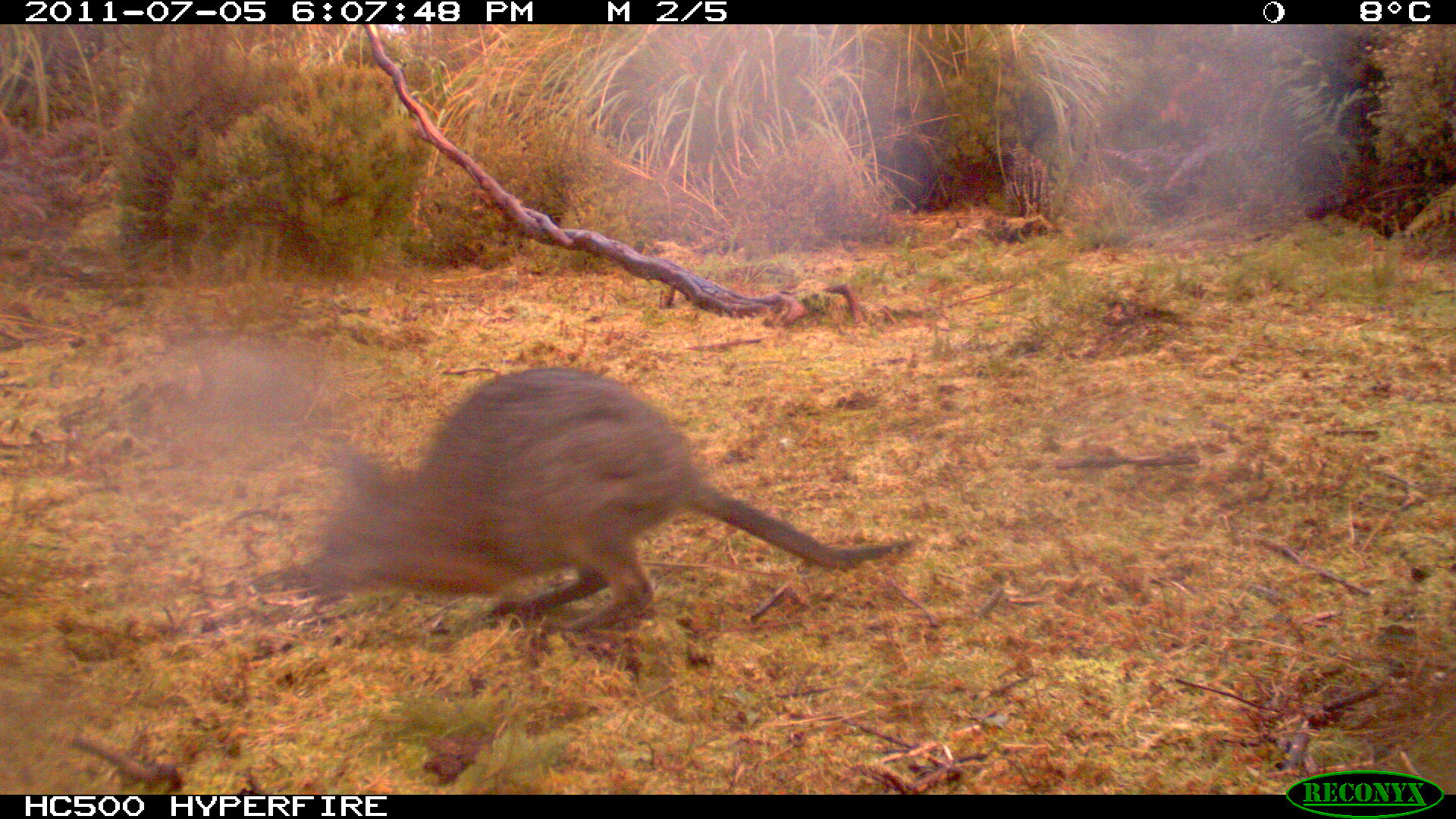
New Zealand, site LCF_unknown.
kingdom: Animalia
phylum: Chordata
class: Mammalia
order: Diprotodontia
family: Macropodidae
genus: Notamacropus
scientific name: Notamacropus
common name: wallaby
Wallaby (Notamacropus).